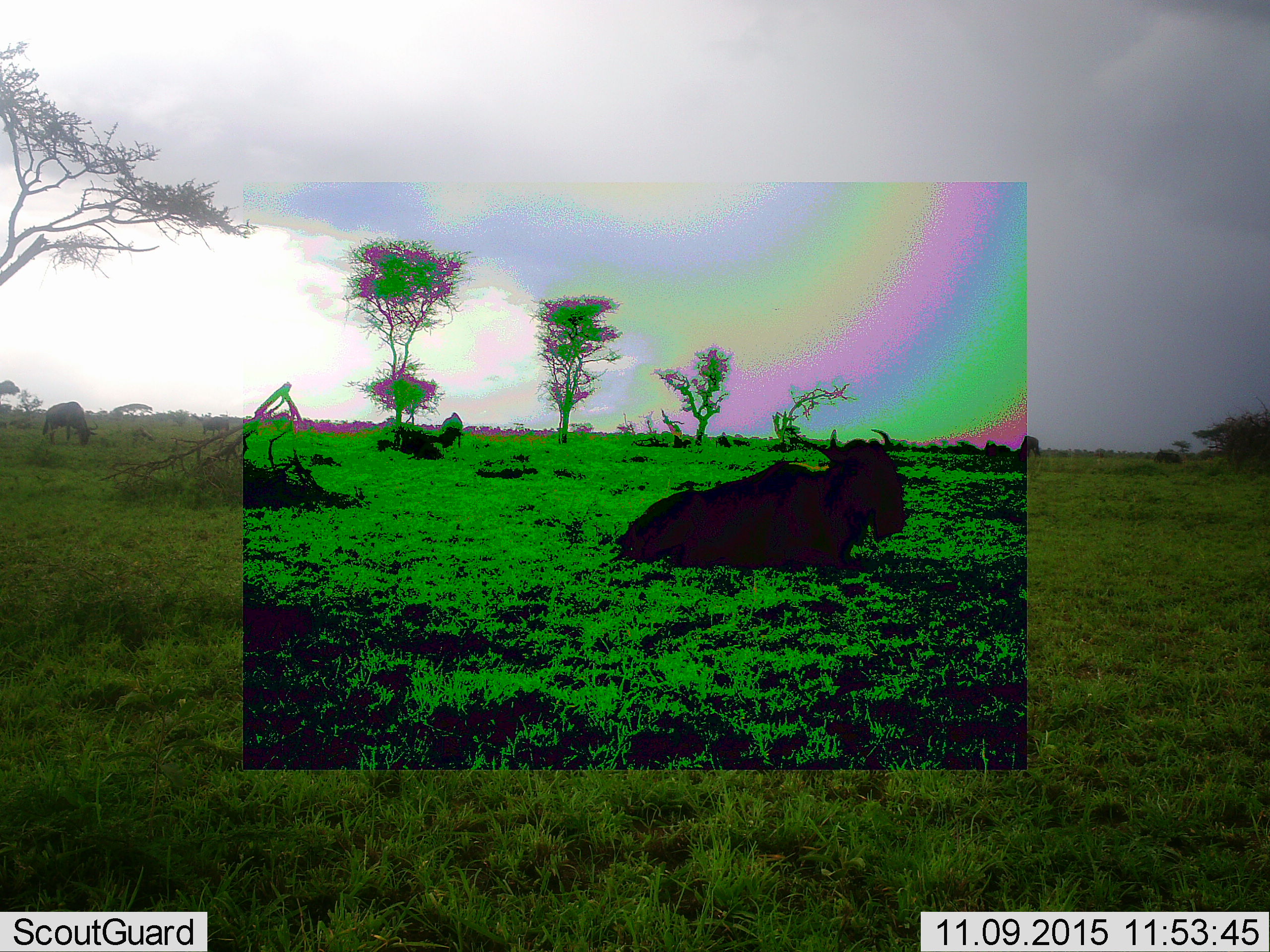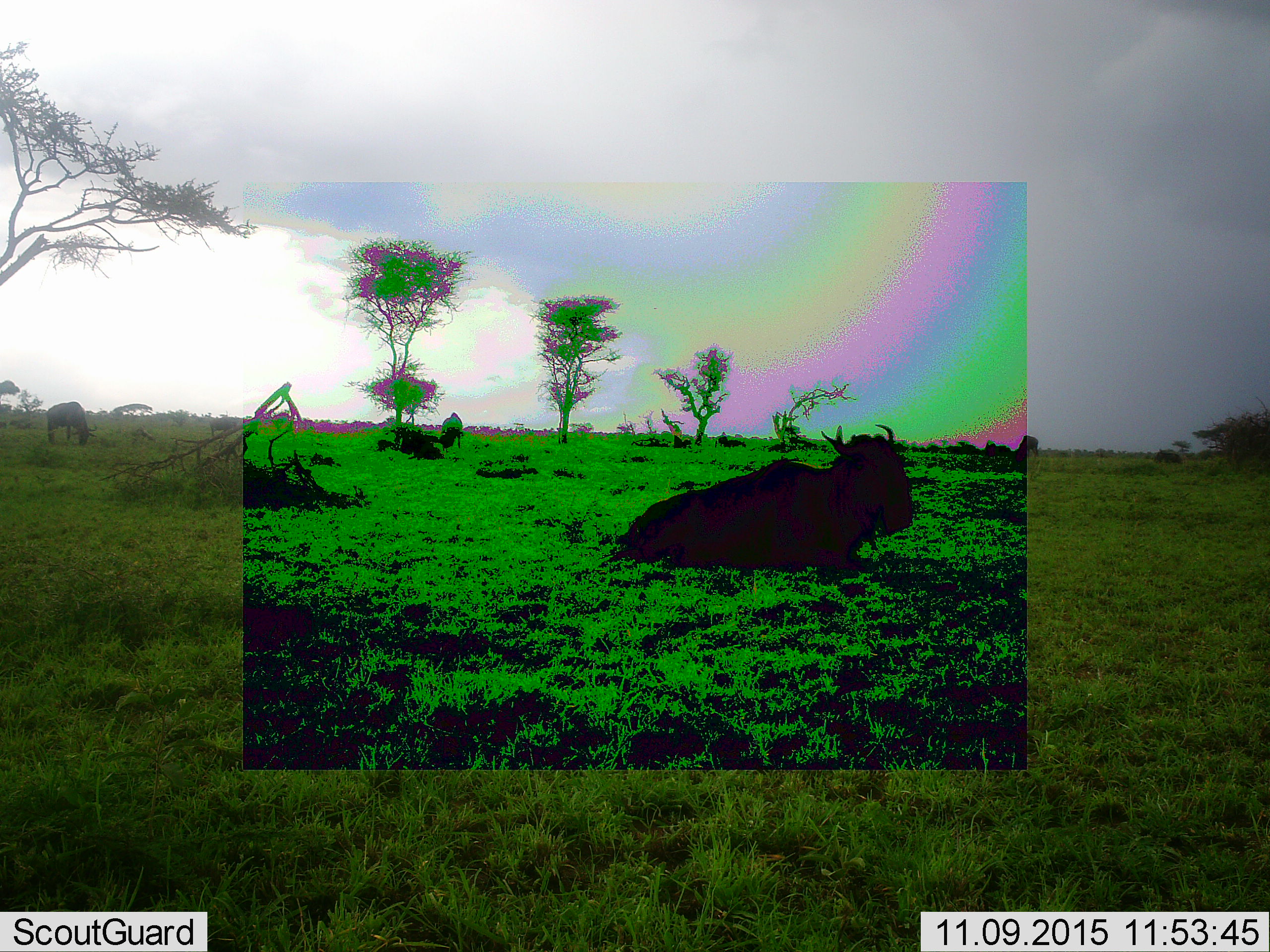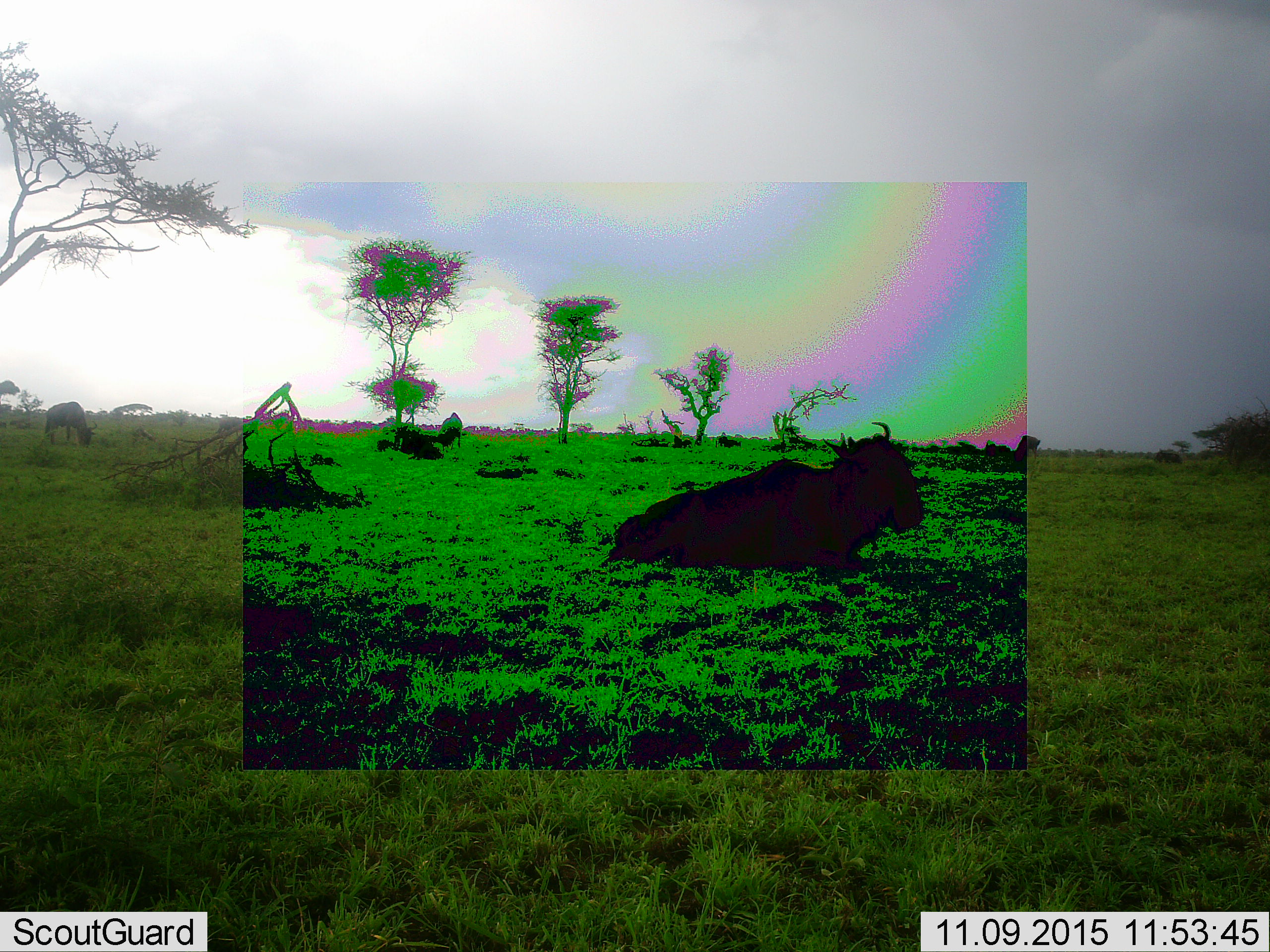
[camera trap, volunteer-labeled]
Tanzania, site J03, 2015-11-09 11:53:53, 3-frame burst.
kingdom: Animalia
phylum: Chordata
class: Mammalia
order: Artiodactyla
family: Bovidae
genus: Connochaetes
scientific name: Connochaetes taurinus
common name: blue wildebeest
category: wildebeest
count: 4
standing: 33%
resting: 83%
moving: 17%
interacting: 0%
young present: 0%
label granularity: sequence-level